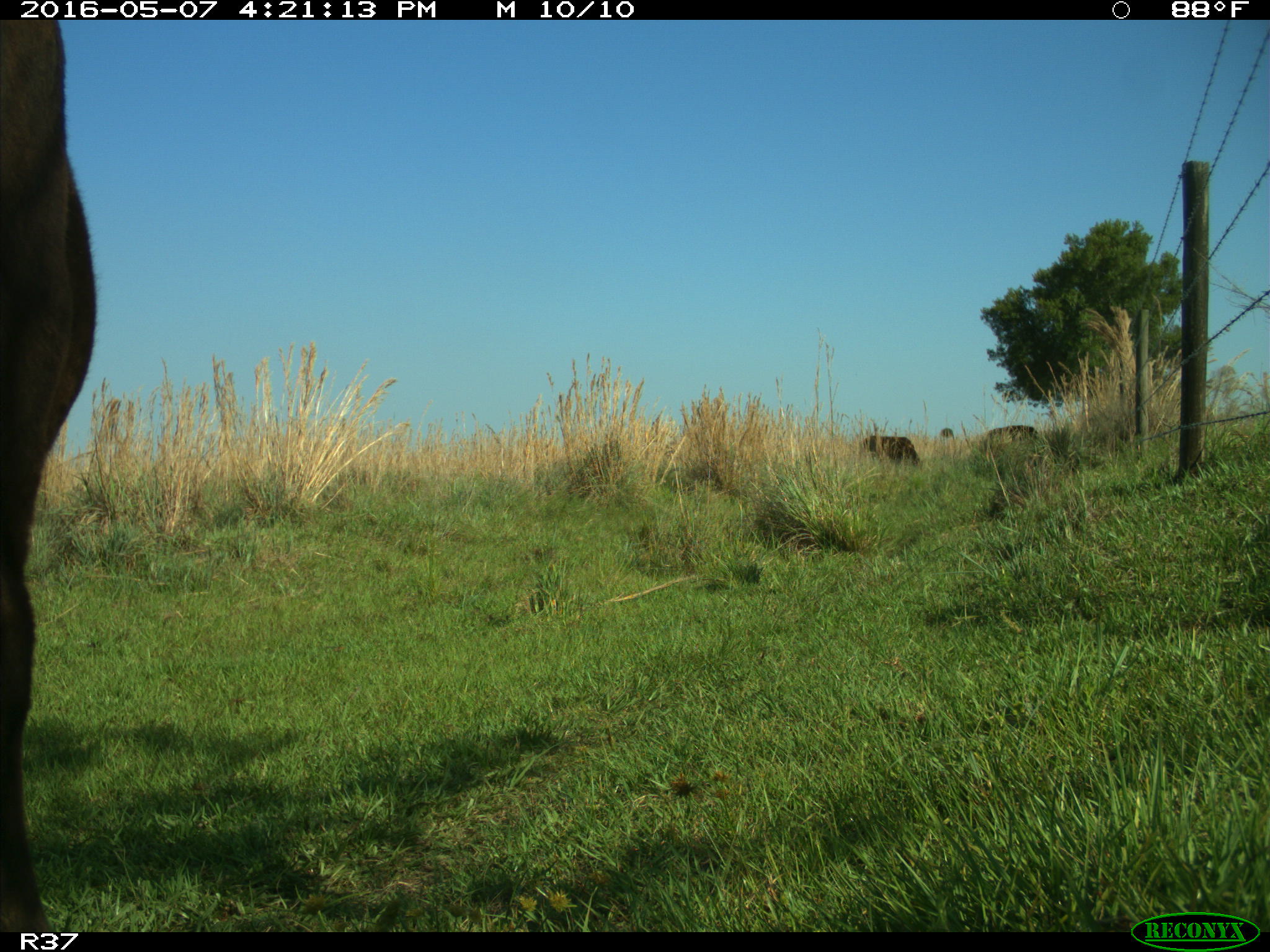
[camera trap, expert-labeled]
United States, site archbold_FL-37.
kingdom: Animalia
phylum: Chordata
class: Mammalia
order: Artiodactyla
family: Bovidae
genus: Bos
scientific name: Bos taurus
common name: domestic cow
Bos taurus (domestic cow).